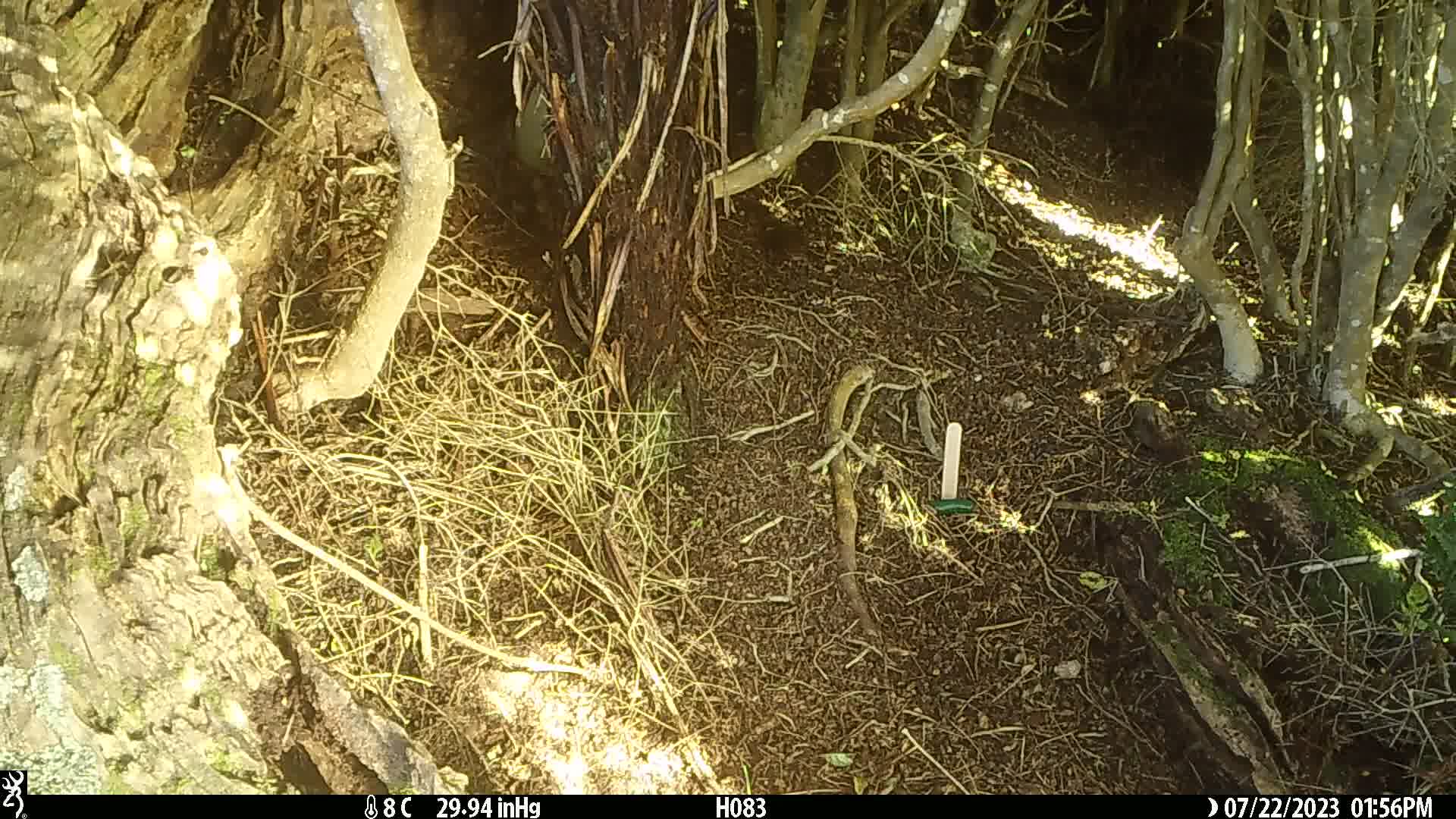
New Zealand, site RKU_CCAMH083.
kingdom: Animalia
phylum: Chordata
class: Aves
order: Passeriformes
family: Prunellidae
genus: Prunella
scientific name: Prunella modularis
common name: dunnock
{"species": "dunnock (Prunella modularis)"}